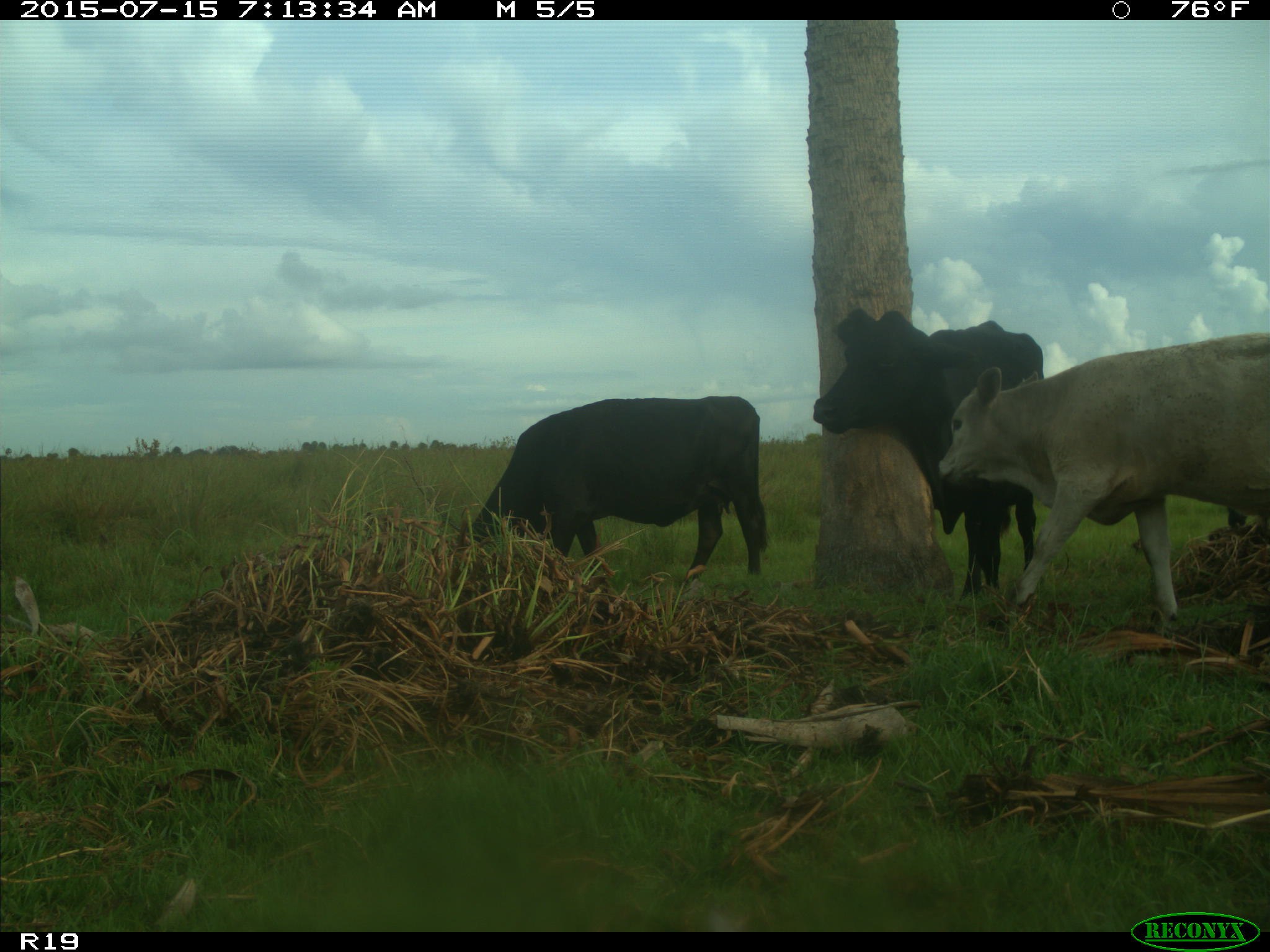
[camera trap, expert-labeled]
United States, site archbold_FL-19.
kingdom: Animalia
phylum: Chordata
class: Mammalia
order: Artiodactyla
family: Bovidae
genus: Bos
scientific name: Bos taurus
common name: domestic cow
Bos taurus (domestic cow).